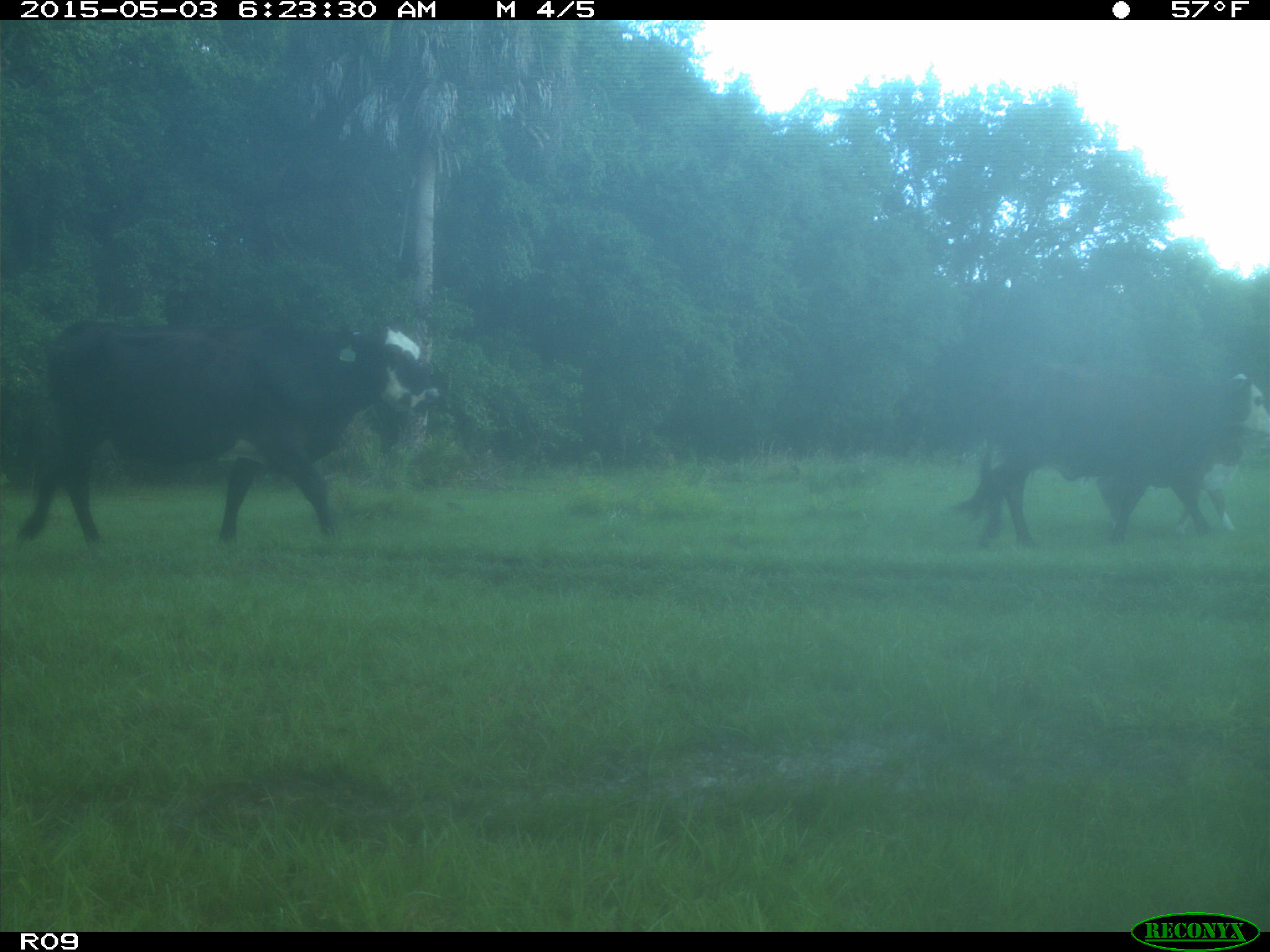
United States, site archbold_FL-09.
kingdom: Animalia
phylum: Chordata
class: Mammalia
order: Artiodactyla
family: Bovidae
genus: Bos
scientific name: Bos taurus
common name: domestic cow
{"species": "Bos taurus (domestic cow)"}